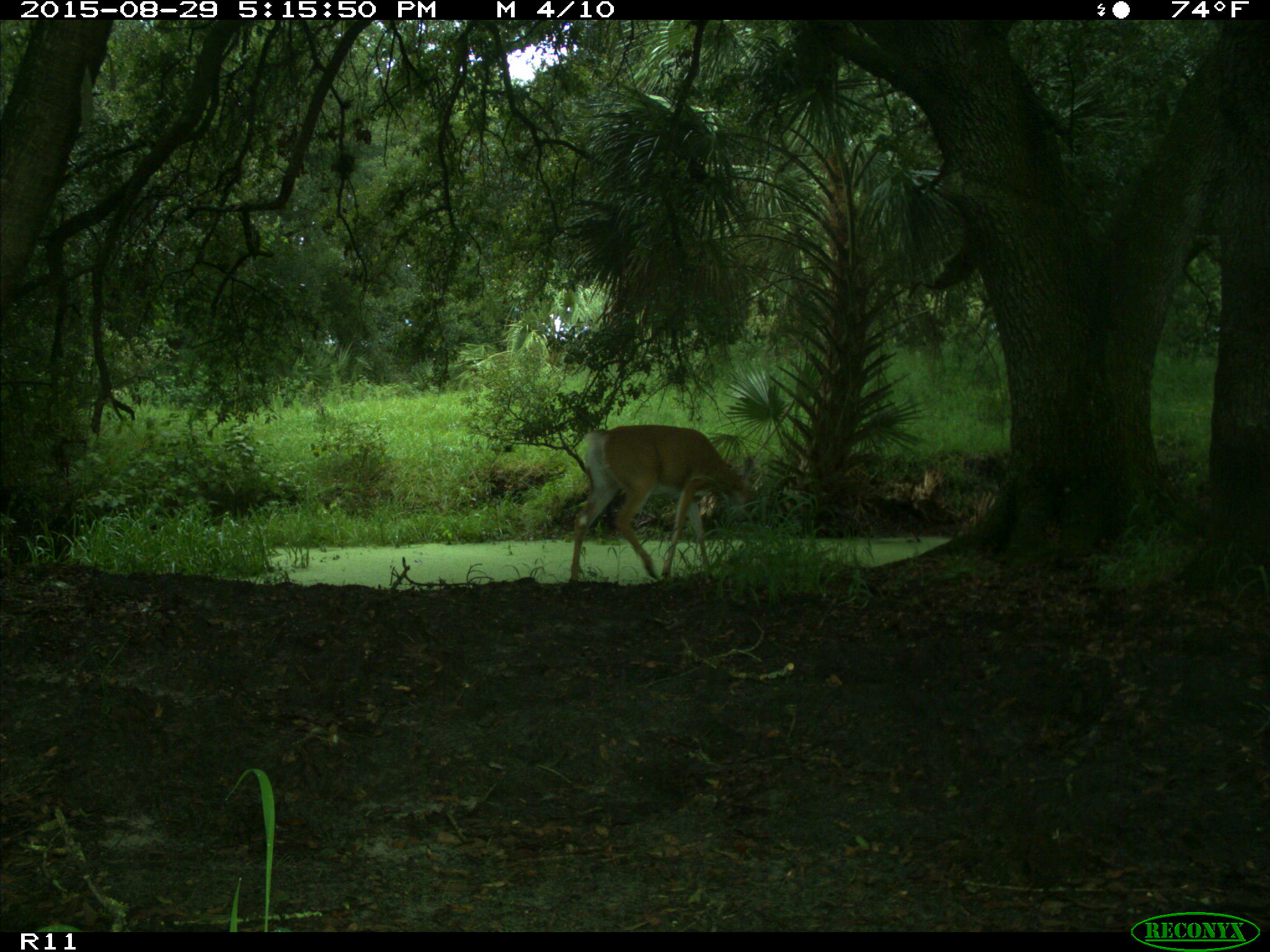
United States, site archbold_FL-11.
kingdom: Animalia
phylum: Chordata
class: Mammalia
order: Artiodactyla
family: Cervidae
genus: Odocoileus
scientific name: Odocoileus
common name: deer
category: unidentified deer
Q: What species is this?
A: Unidentified deer (deer) (Odocoileus).